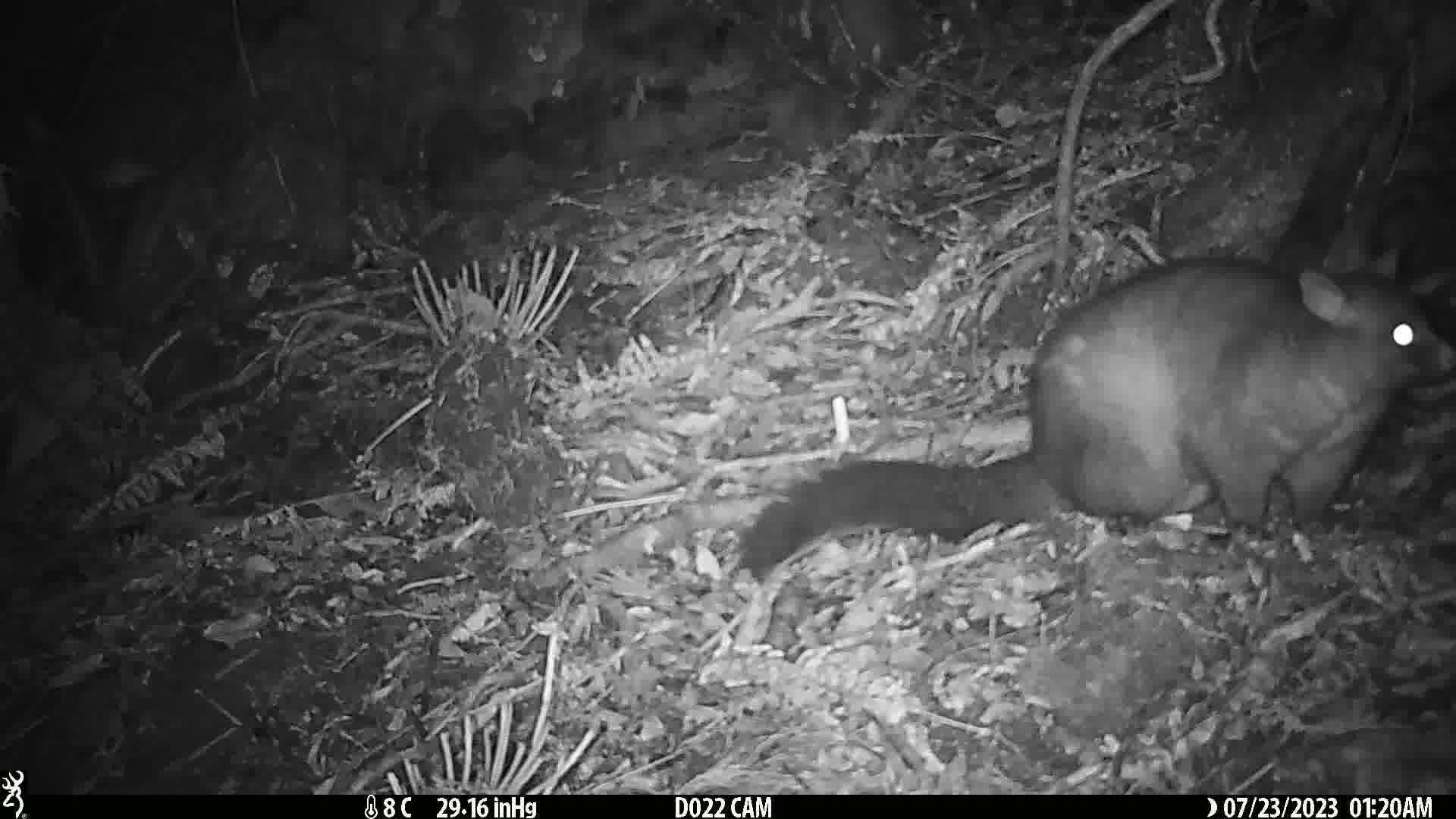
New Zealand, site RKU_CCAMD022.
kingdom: Animalia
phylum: Chordata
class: Mammalia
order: Diprotodontia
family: Phalangeridae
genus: Trichosurus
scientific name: Trichosurus vulpecula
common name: common brushtail possum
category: possum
Possum (common brushtail possum) (Trichosurus vulpecula).